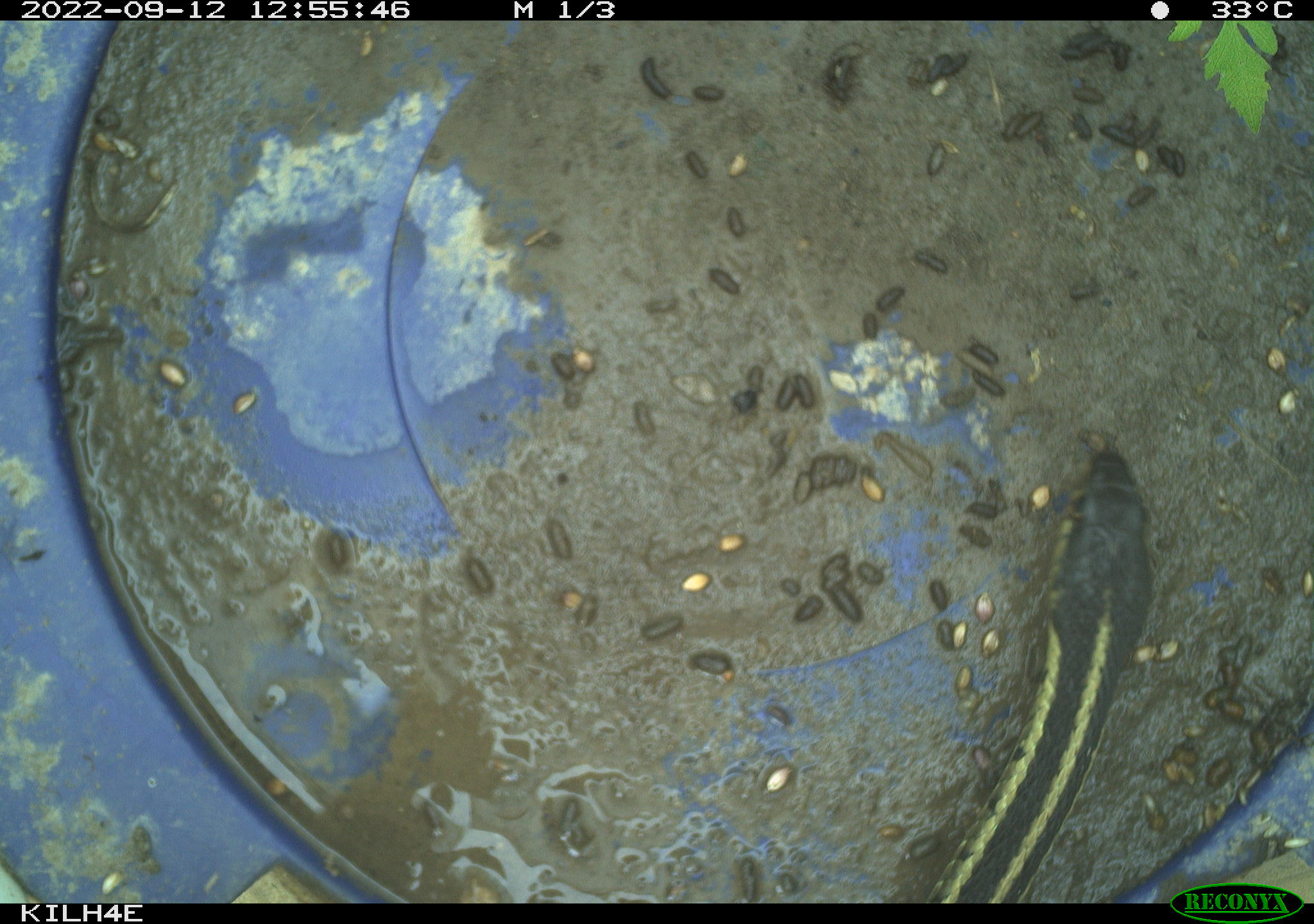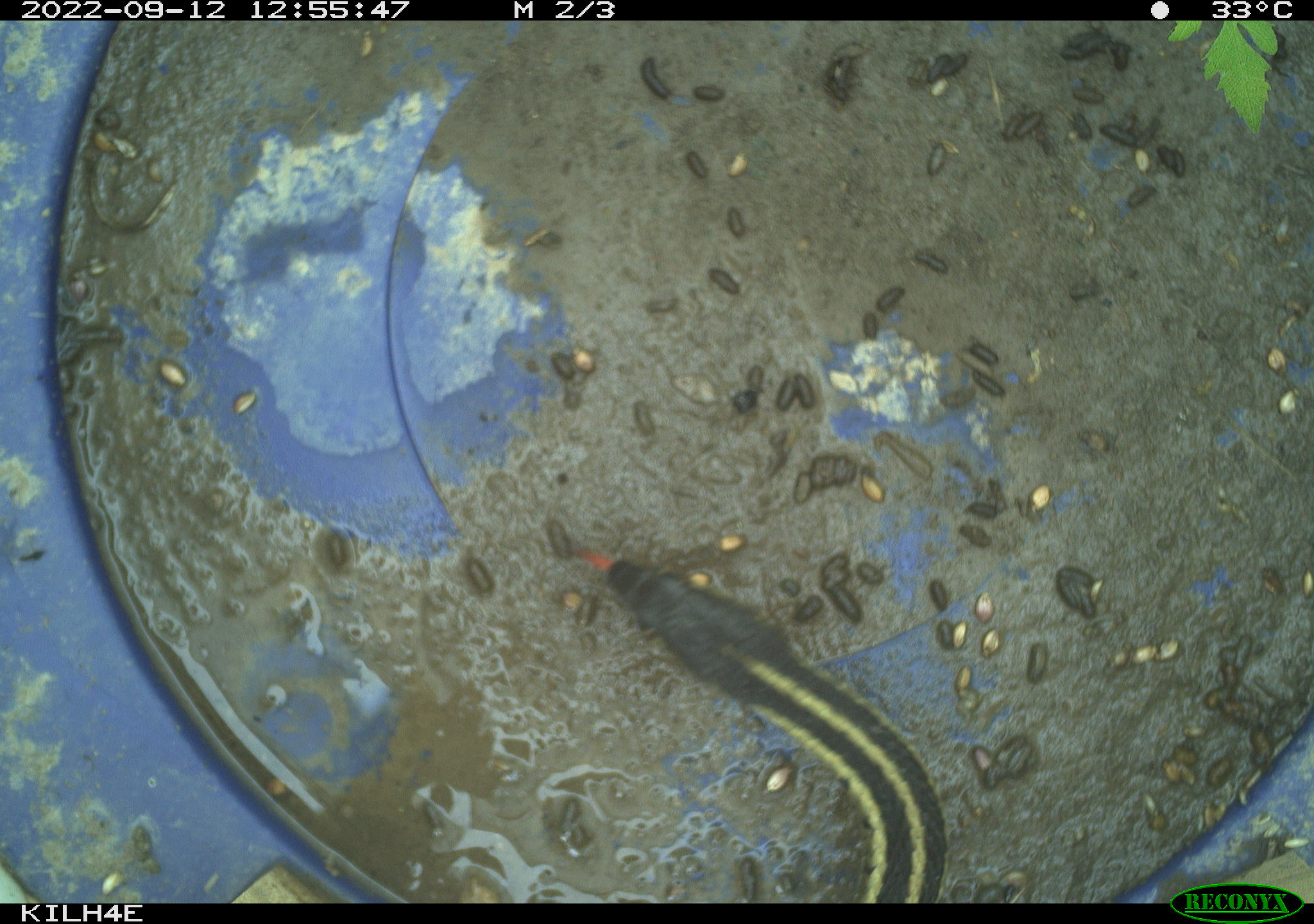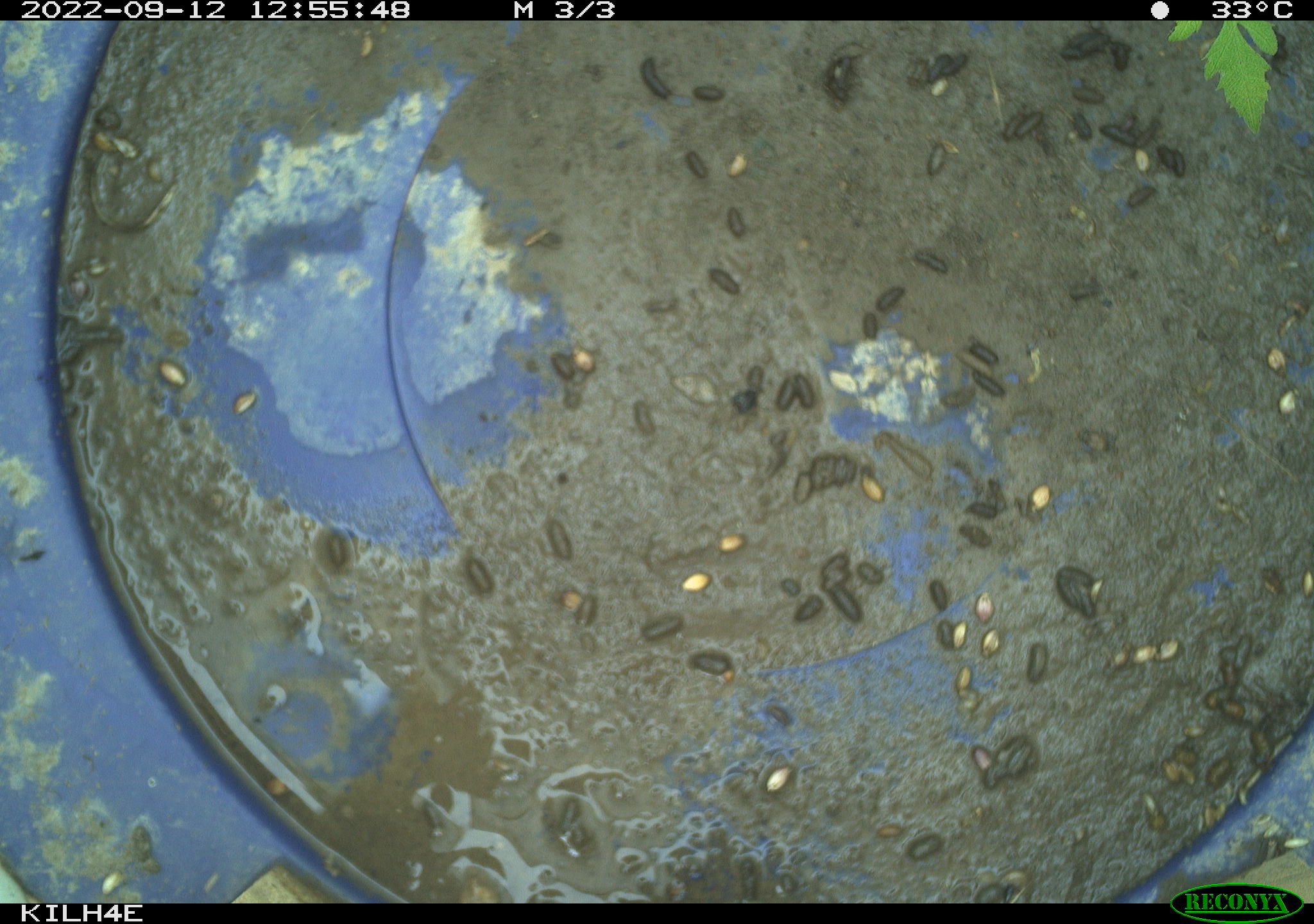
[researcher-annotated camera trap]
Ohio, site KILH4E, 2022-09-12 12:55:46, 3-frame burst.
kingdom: Animalia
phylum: Chordata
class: Reptilia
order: Squamata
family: Colubridae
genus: Thamnophis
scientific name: Thamnophis sirtalis sirtalis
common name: eastern gartersnake